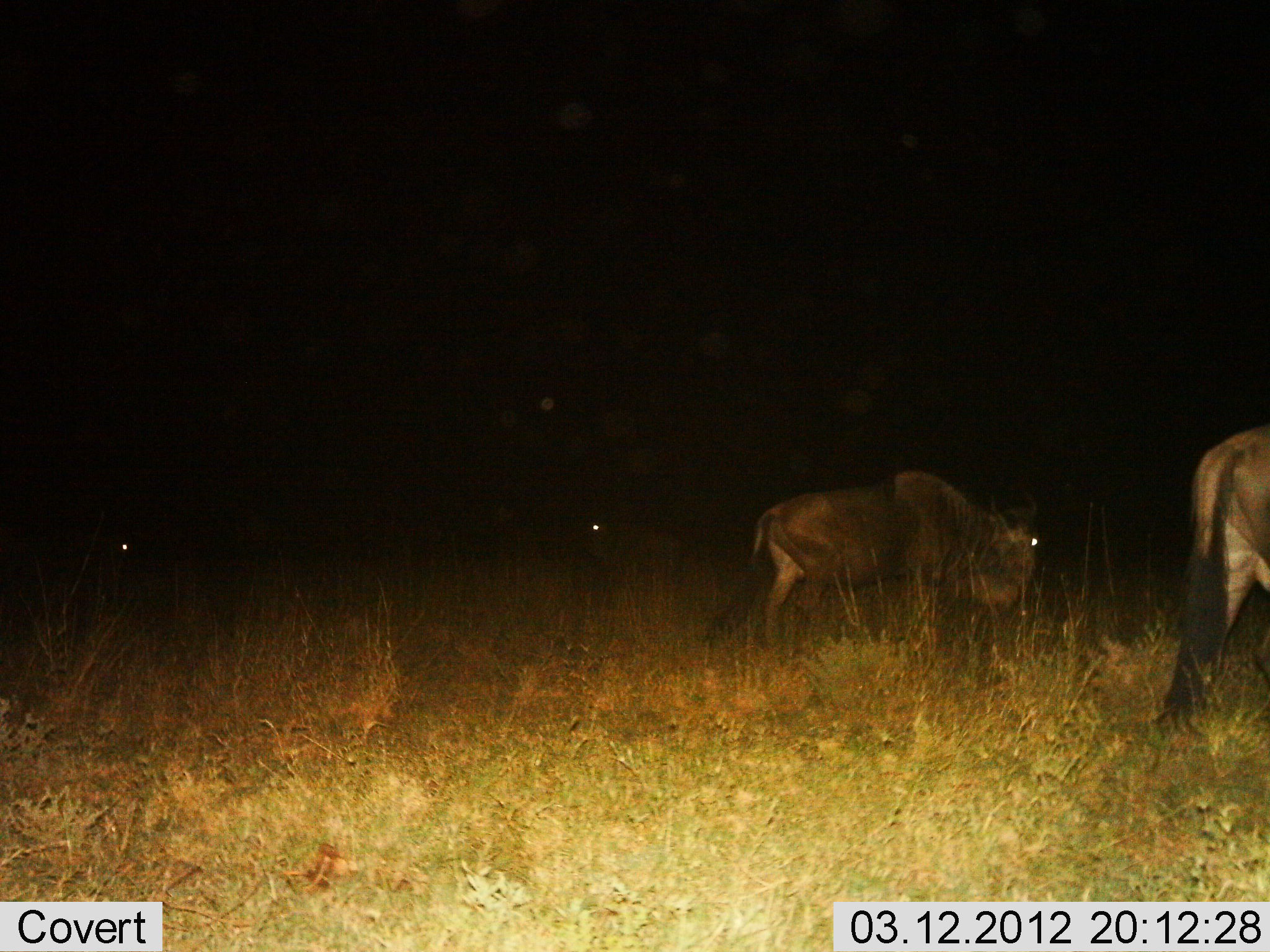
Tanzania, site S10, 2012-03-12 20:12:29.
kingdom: Animalia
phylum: Chordata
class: Mammalia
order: Artiodactyla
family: Bovidae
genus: Connochaetes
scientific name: Connochaetes taurinus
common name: blue wildebeest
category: wildebeest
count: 4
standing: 33%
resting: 19%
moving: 71%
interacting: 0%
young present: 0%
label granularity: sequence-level